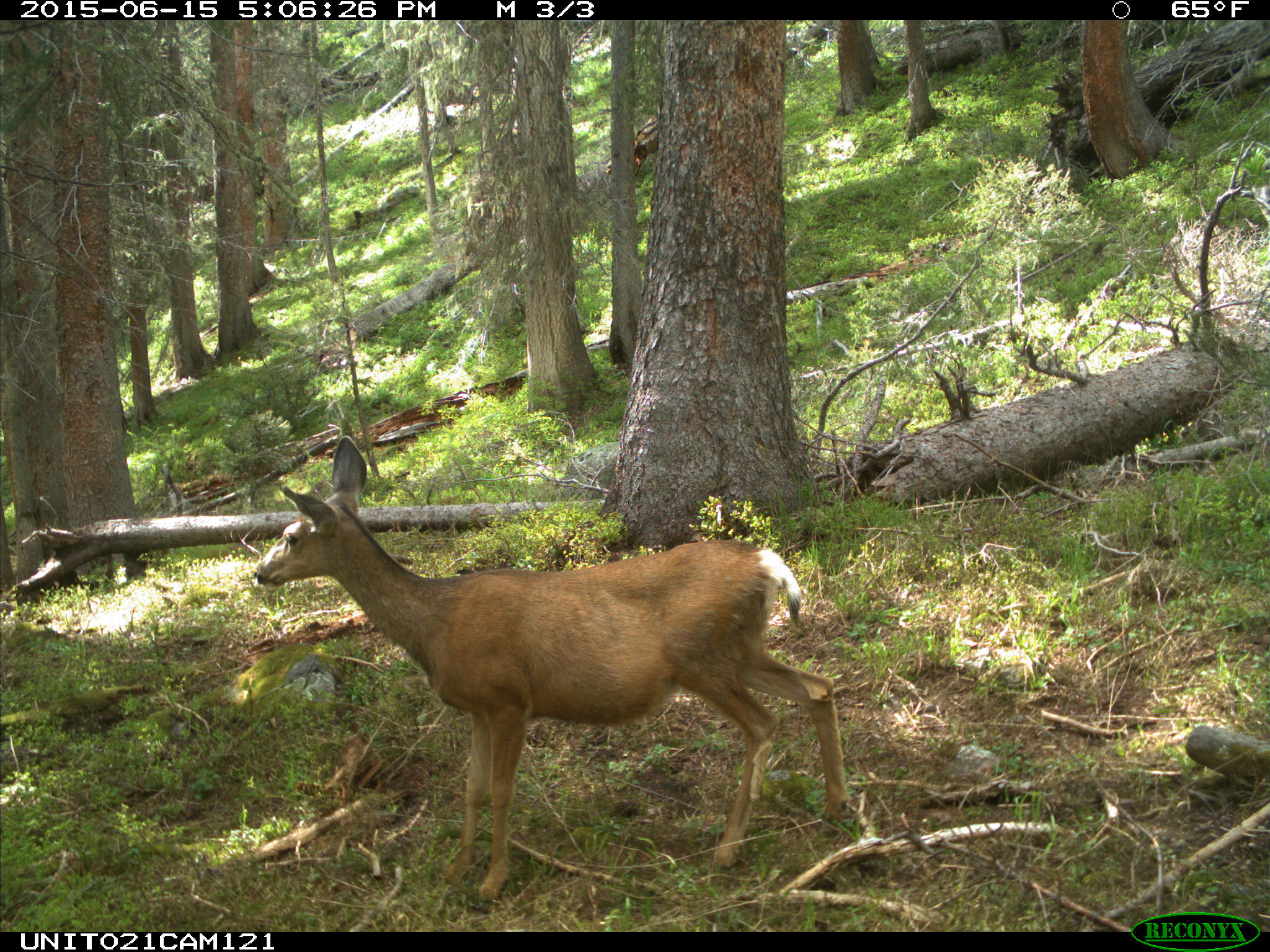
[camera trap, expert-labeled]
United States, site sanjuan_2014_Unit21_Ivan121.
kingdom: Animalia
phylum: Chordata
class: Mammalia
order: Artiodactyla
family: Cervidae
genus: Odocoileus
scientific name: Odocoileus hemionus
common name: mule deer